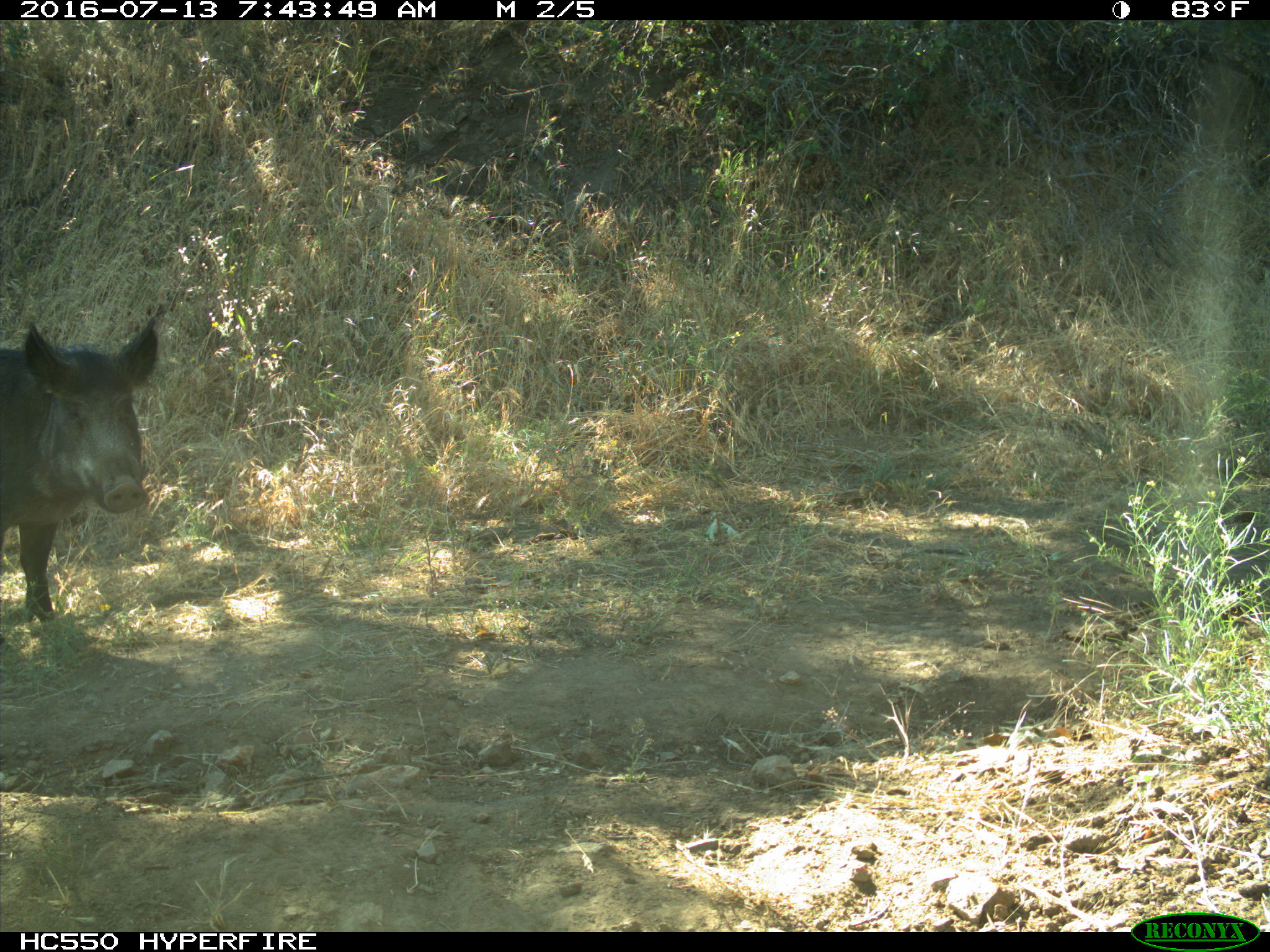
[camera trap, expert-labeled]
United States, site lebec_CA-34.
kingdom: Animalia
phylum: Chordata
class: Mammalia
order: Artiodactyla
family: Suidae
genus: Sus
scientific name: Sus scrofa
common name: wild boar